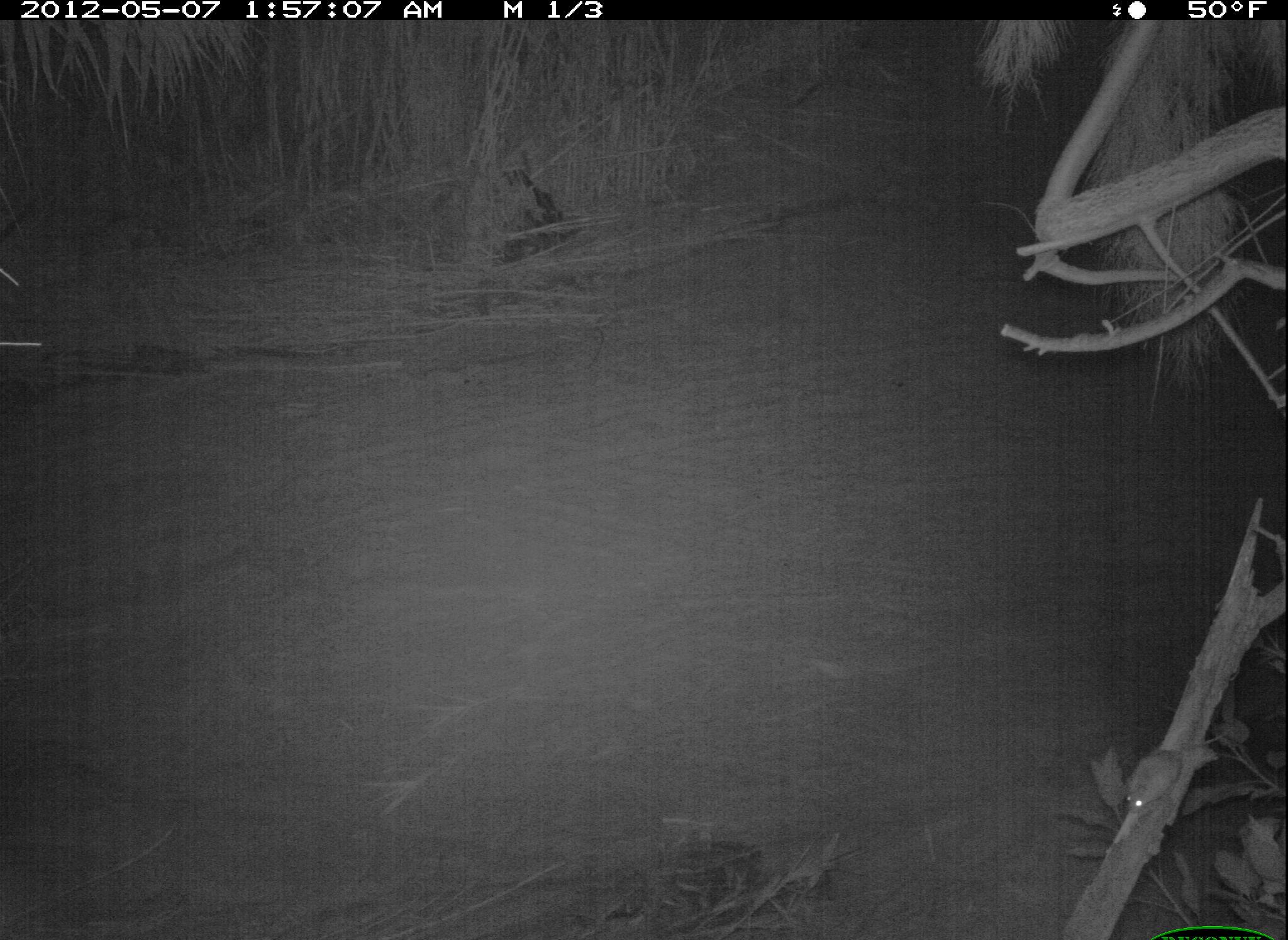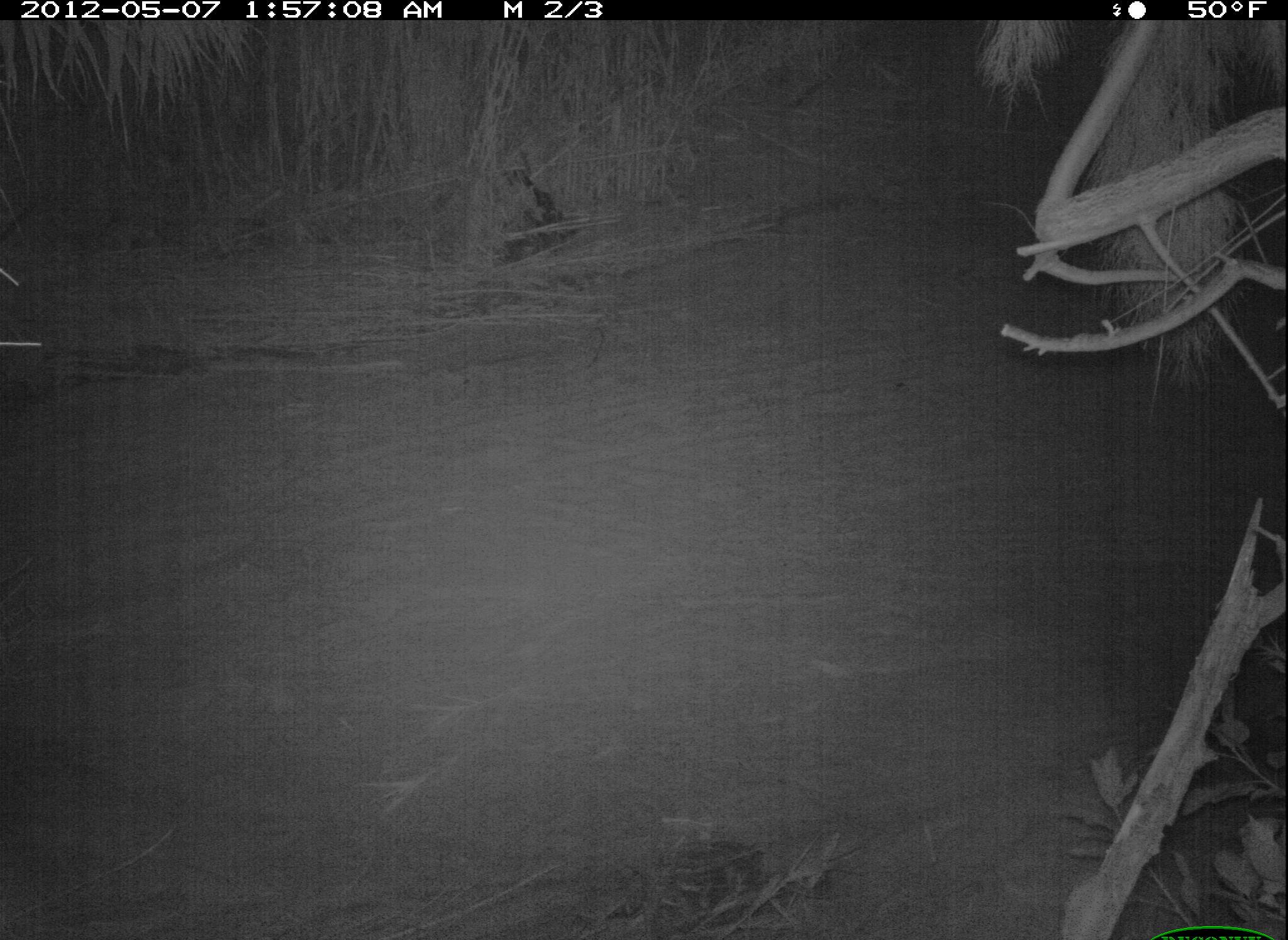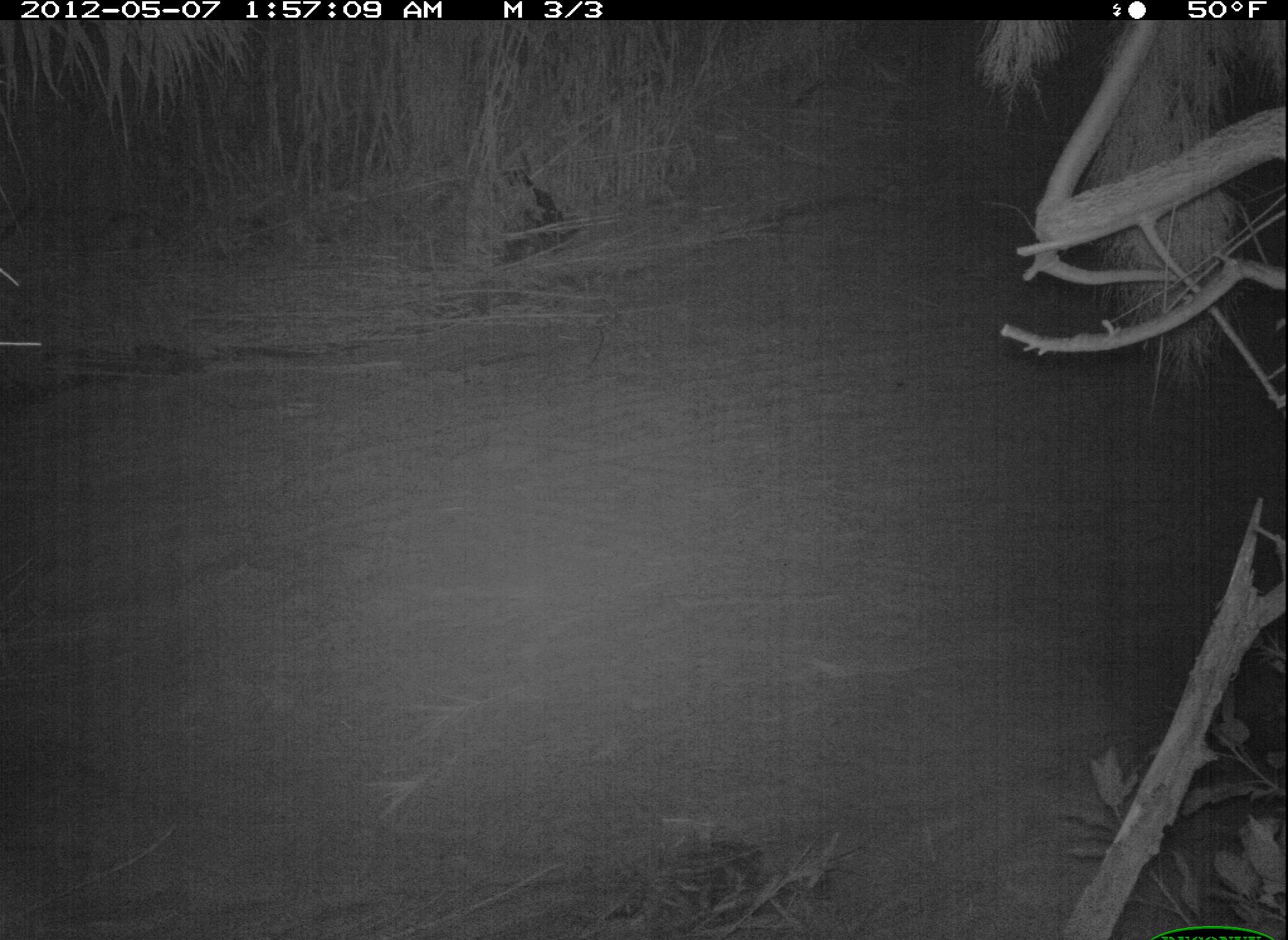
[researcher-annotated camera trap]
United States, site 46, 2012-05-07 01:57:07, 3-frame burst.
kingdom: Animalia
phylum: Chordata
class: Mammalia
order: Rodentia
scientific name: Rodentia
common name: rodent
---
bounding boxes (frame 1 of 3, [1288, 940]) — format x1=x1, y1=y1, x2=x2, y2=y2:
rodent: x1=1121, y1=722, x2=1245, y2=813